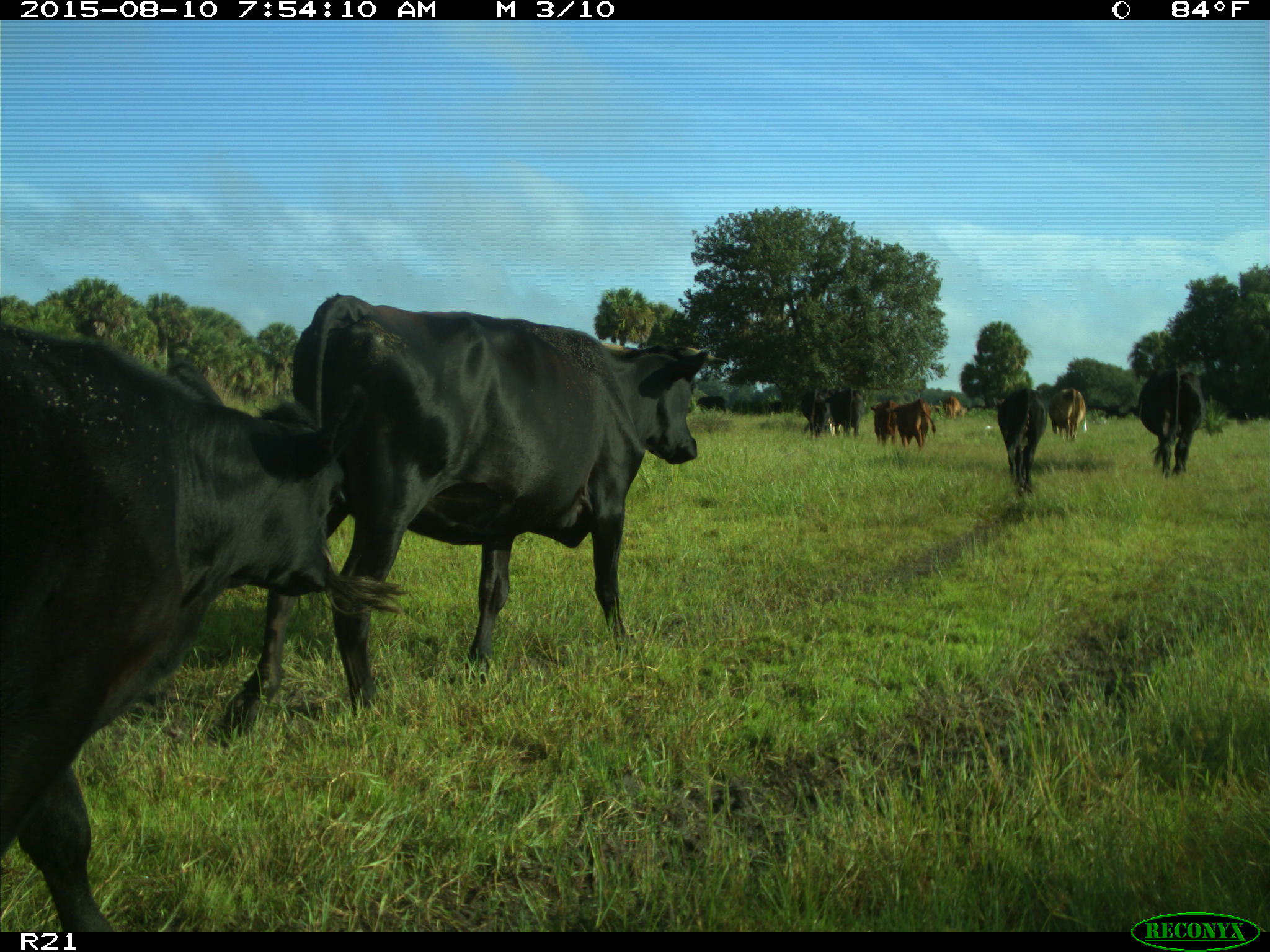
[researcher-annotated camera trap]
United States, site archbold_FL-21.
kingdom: Animalia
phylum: Chordata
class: Mammalia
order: Artiodactyla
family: Bovidae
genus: Bos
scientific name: Bos taurus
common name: domestic cow